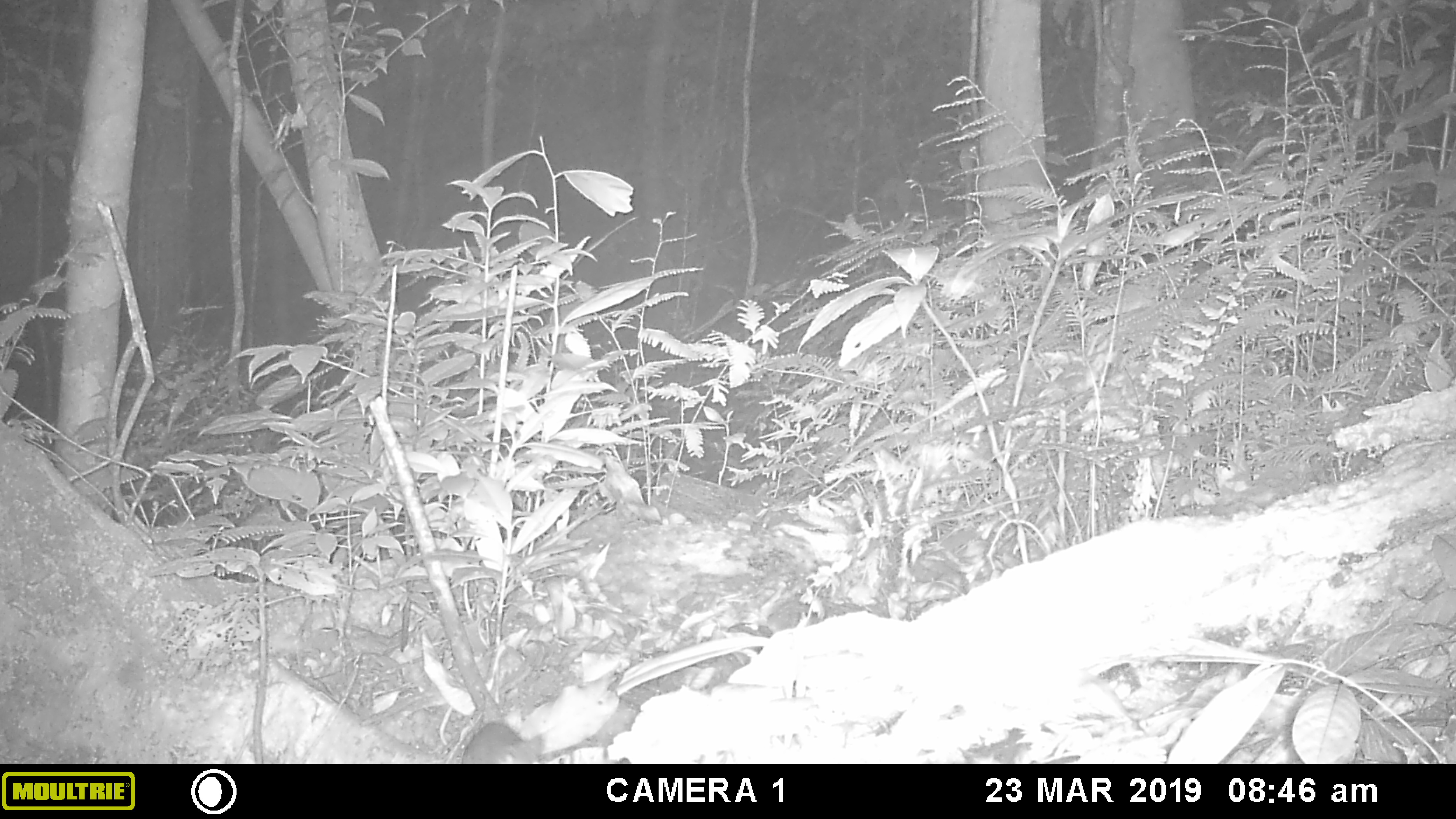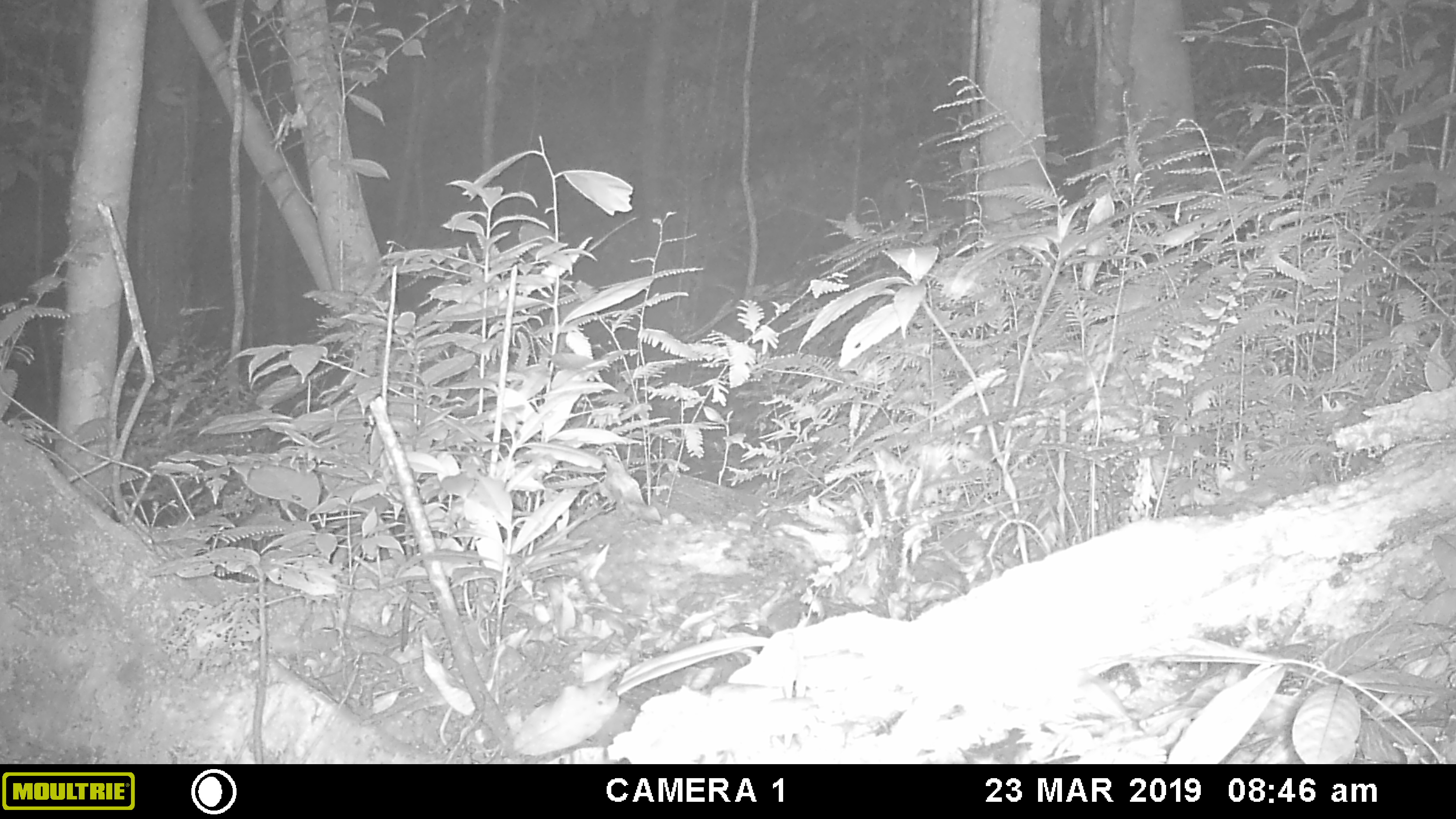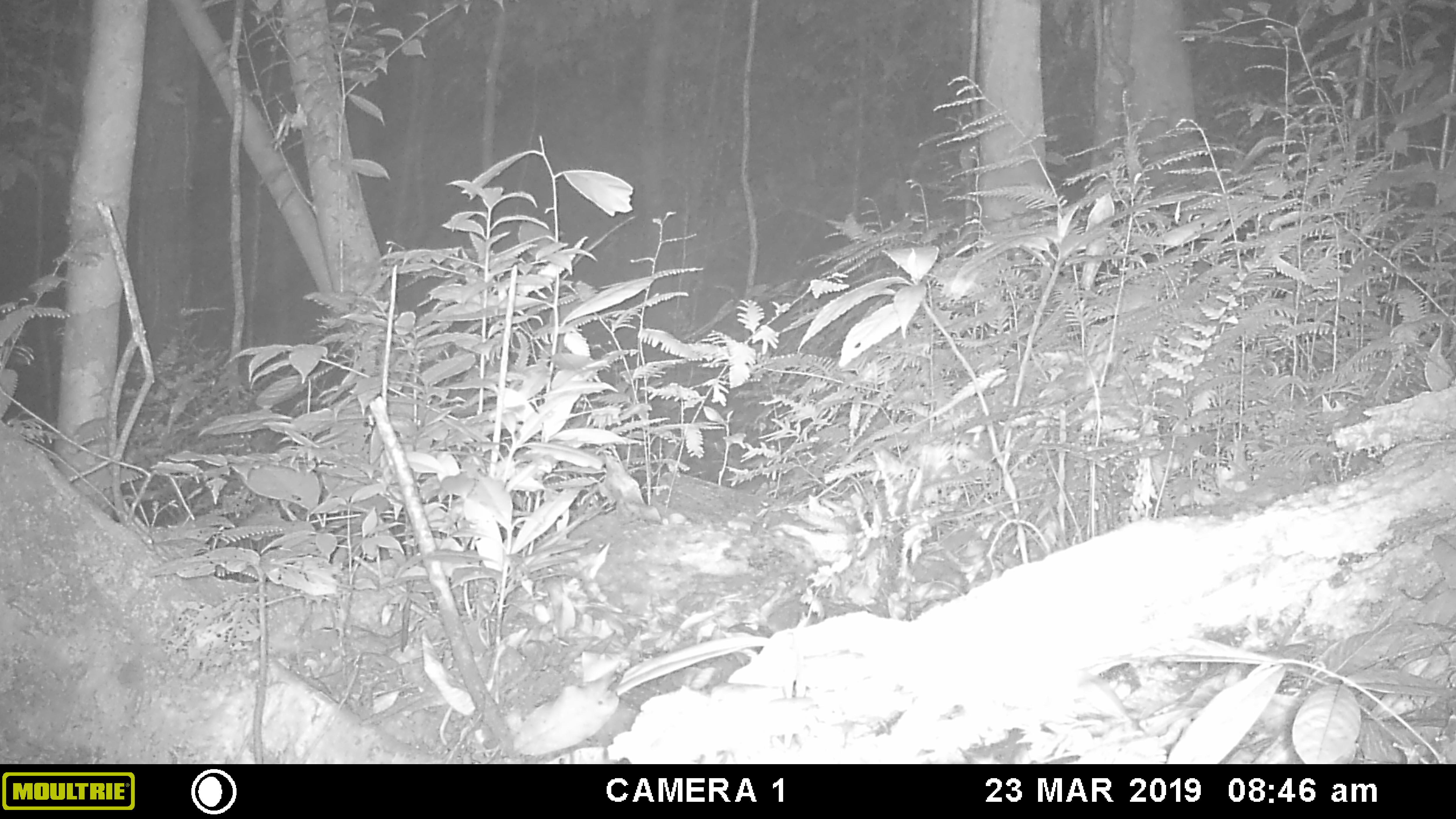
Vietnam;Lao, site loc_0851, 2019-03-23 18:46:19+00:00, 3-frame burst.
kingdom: Animalia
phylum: Chordata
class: Mammalia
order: Rodentia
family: Muridae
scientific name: Muridae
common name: old-world mice and rats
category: unidentified murid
Unidentified murid (old-world mice and rats) (Muridae). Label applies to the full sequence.